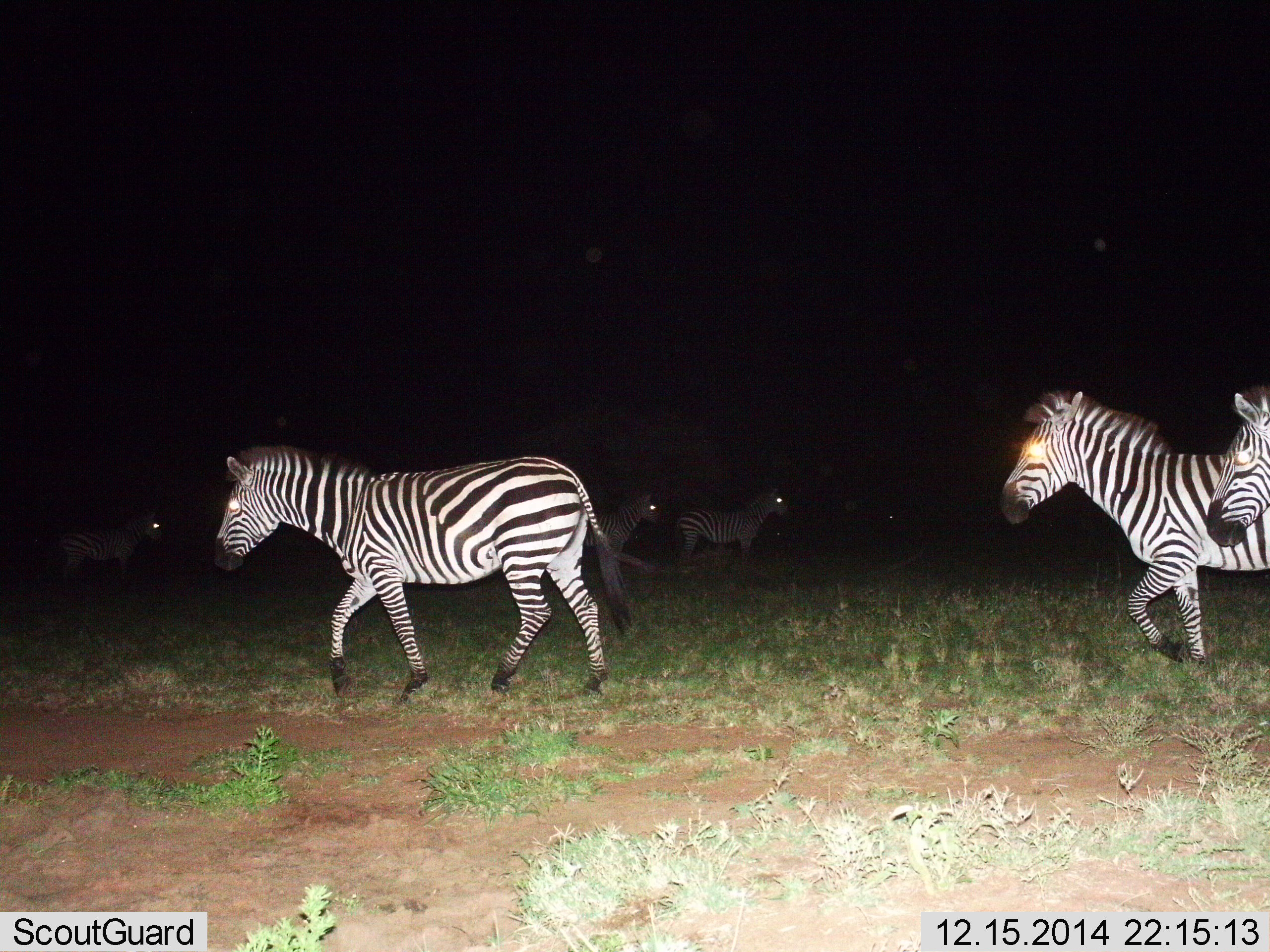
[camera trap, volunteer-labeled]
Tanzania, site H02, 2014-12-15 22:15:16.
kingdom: Animalia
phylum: Chordata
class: Mammalia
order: Perissodactyla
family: Equidae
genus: Equus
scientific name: Equus quagga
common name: plains zebra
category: zebra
Zebra (plains zebra) (Equus quagga), count 6. Behavior (volunteer vote fractions): standing 20%, resting 0%, moving 100%, interacting 0%. Young present (vote fraction): 0%. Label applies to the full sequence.